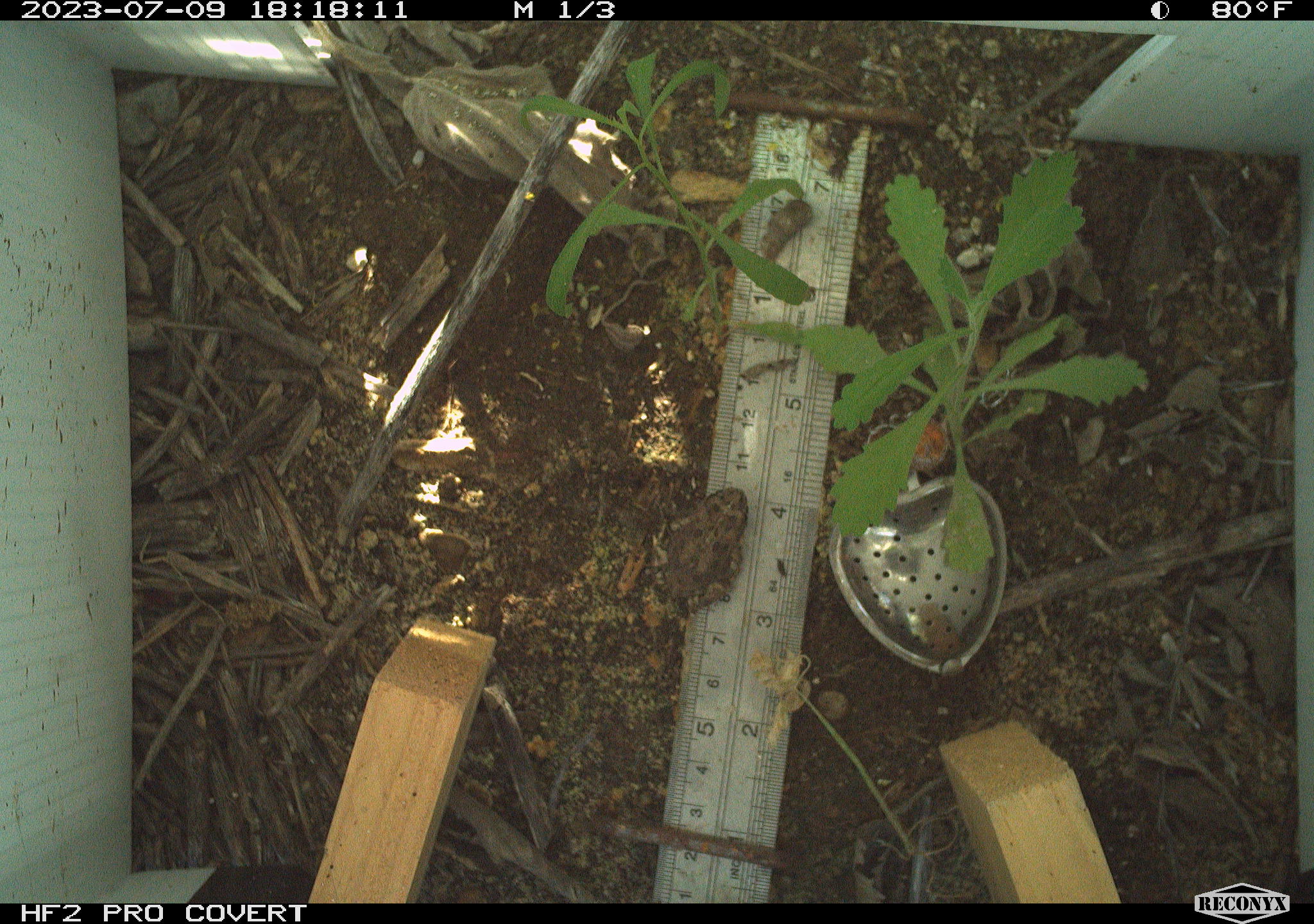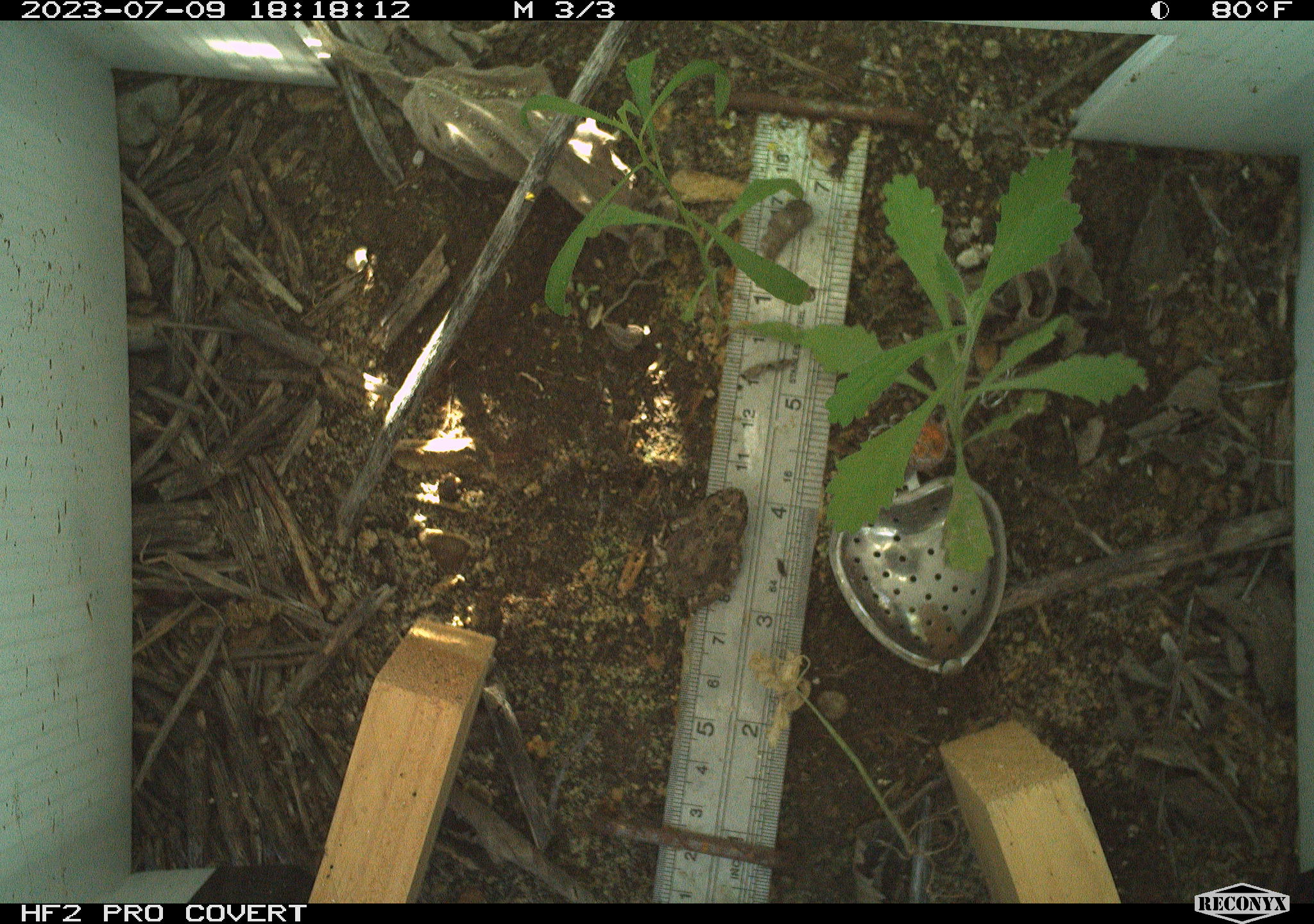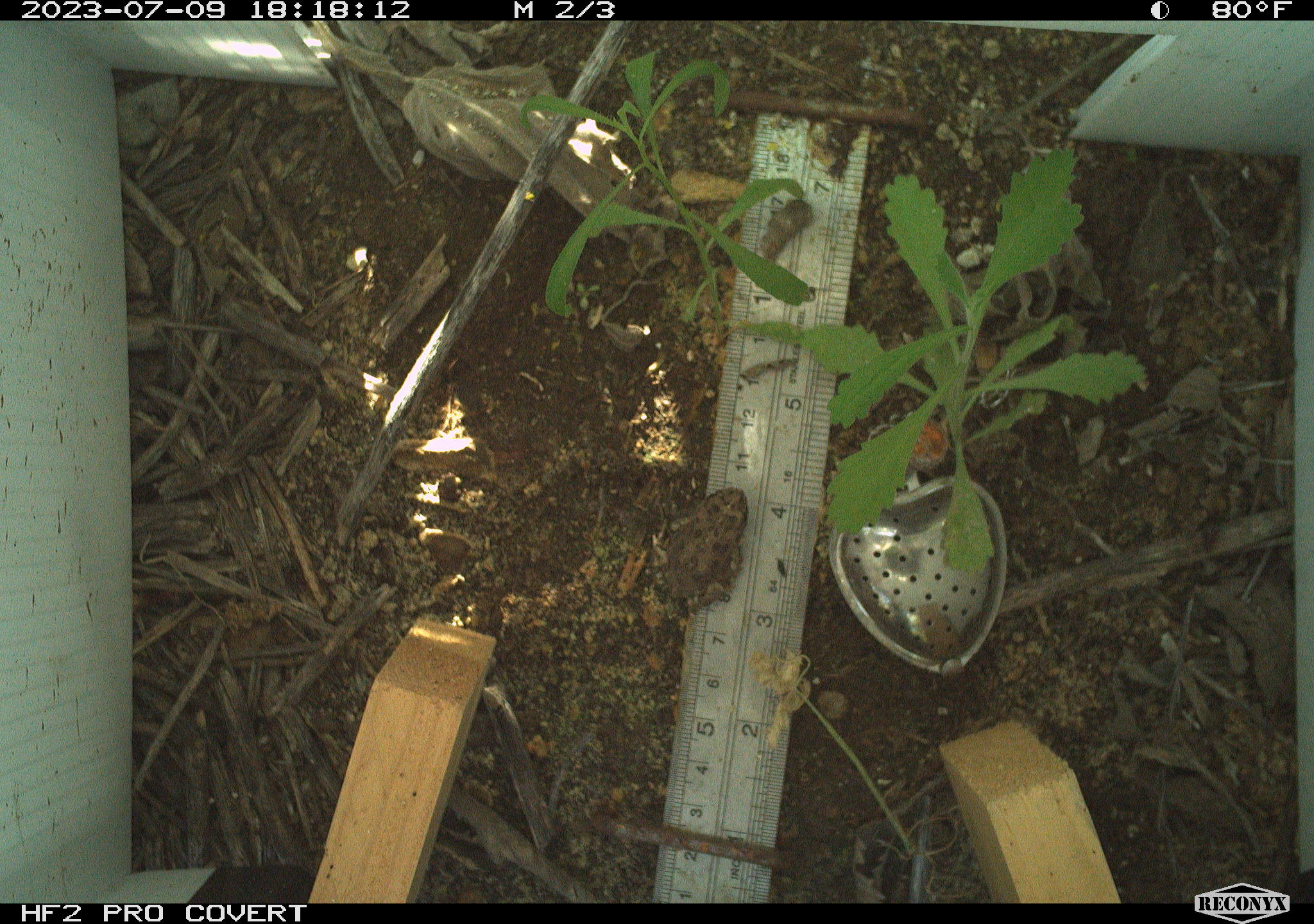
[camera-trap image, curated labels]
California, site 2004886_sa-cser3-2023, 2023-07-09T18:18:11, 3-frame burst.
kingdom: Animalia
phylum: Chordata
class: Amphibia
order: Anura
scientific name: Anura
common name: frogs